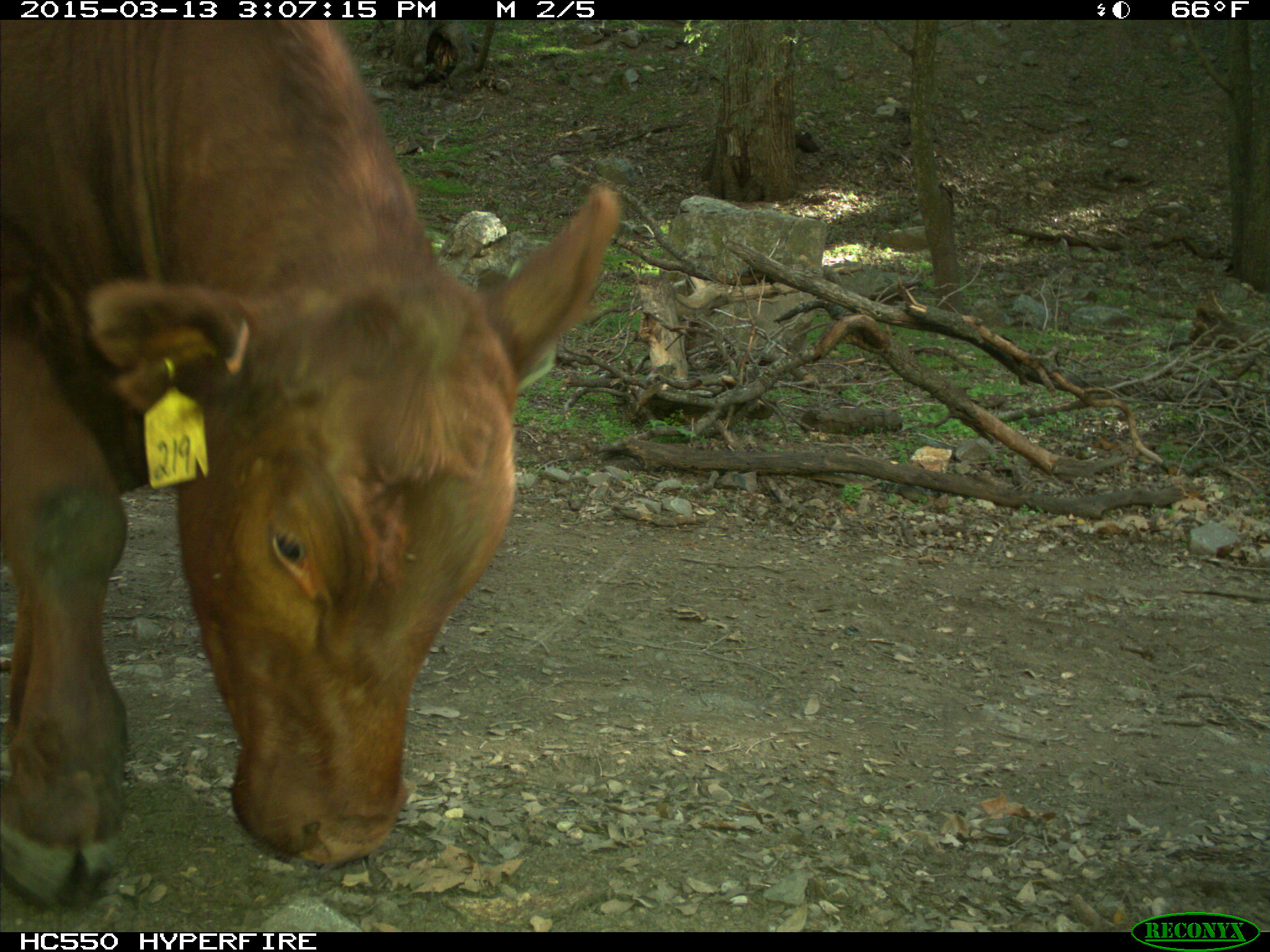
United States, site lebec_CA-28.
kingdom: Animalia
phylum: Chordata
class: Mammalia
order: Artiodactyla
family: Bovidae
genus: Bos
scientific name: Bos taurus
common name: domestic cow